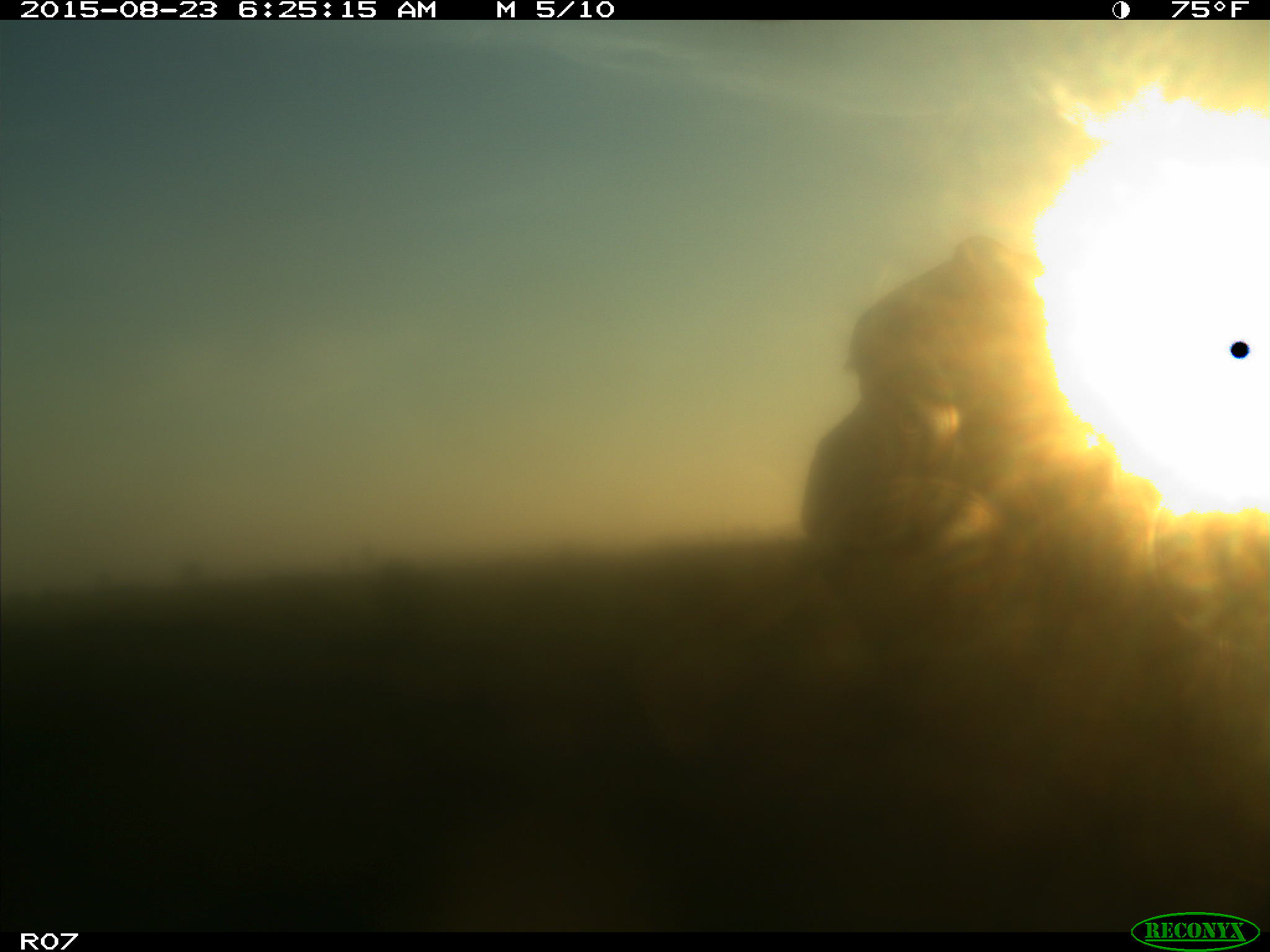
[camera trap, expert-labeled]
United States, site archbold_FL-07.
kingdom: Animalia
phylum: Chordata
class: Mammalia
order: Artiodactyla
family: Bovidae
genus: Bos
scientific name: Bos taurus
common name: domestic cow